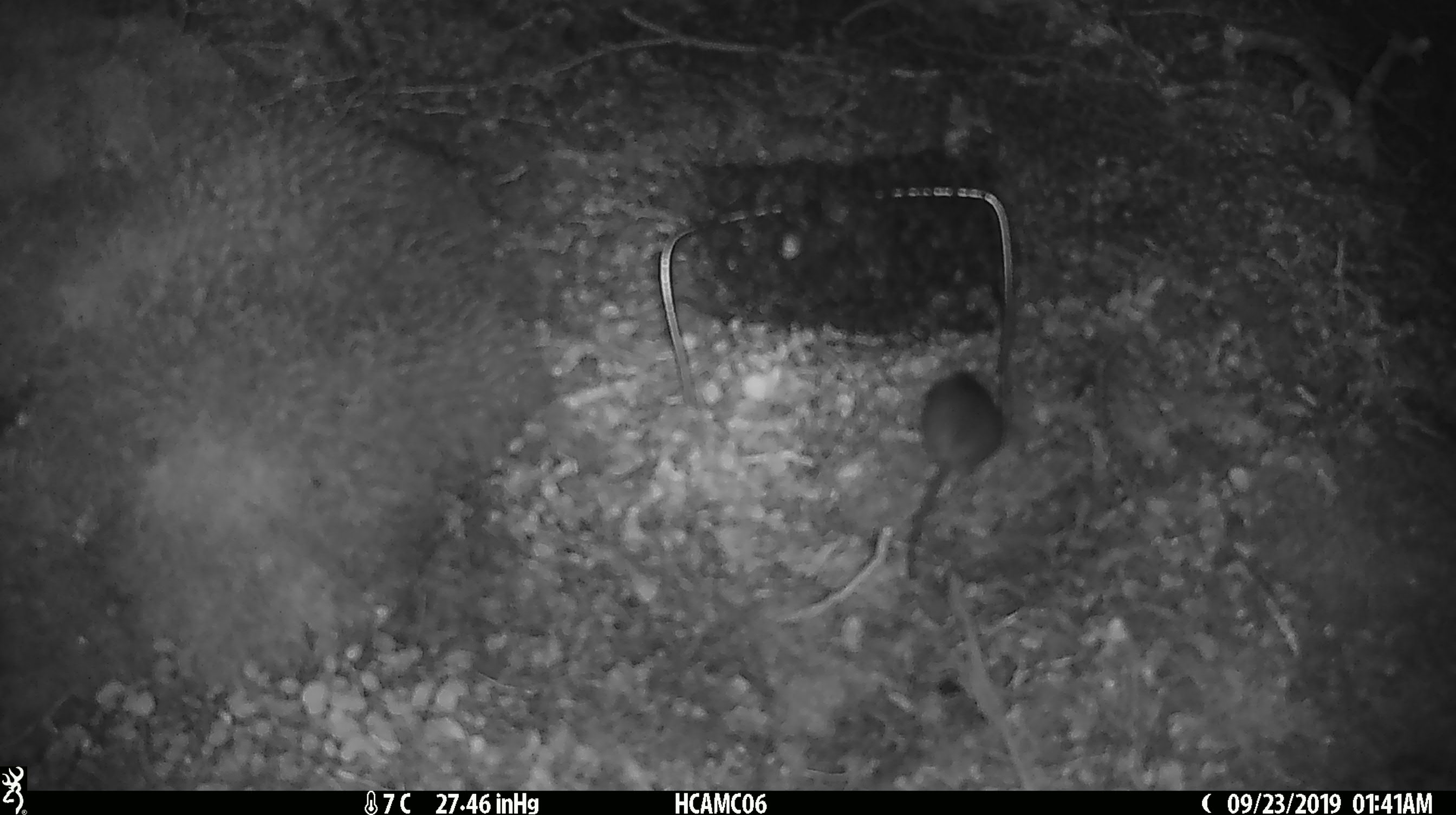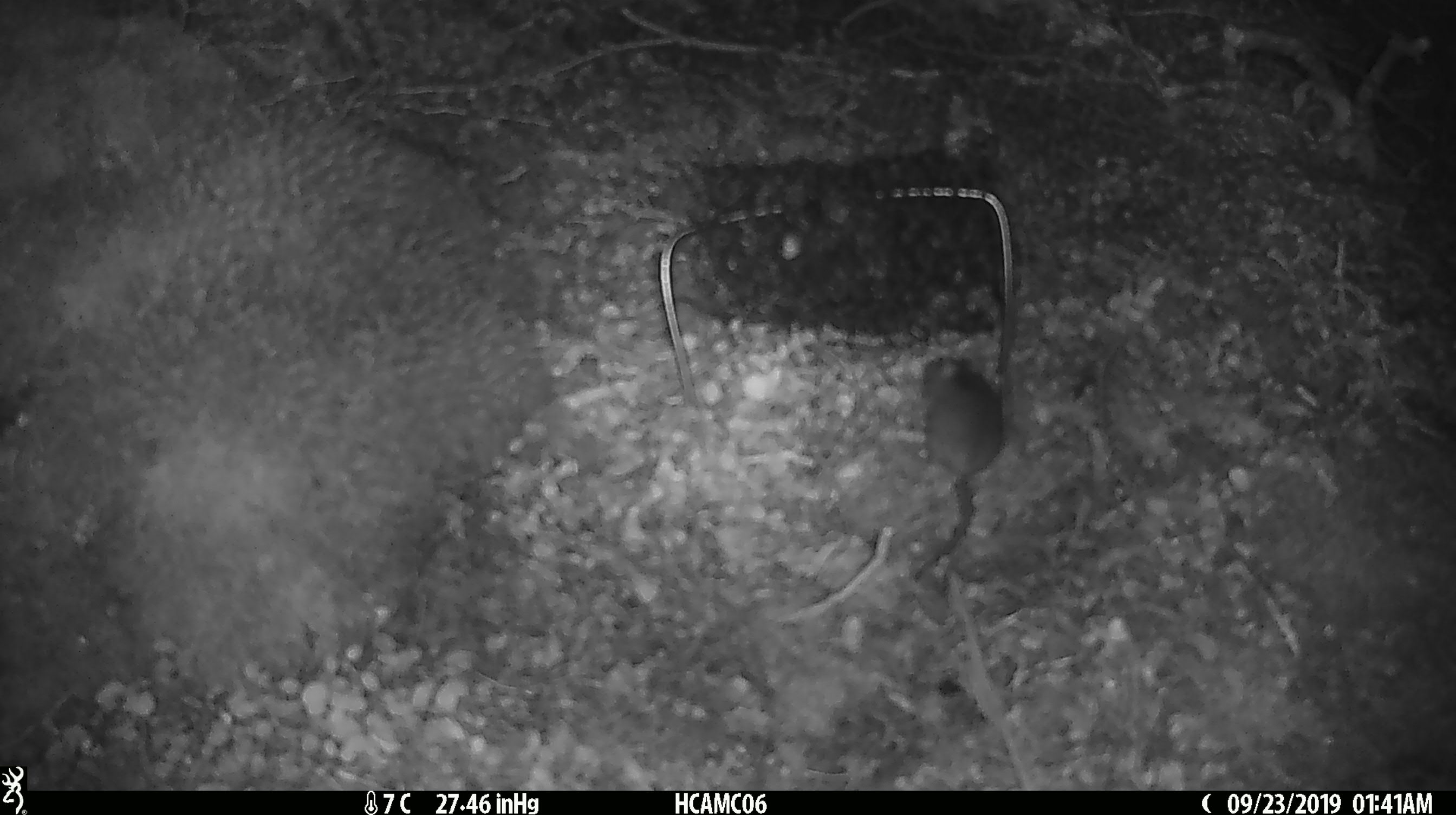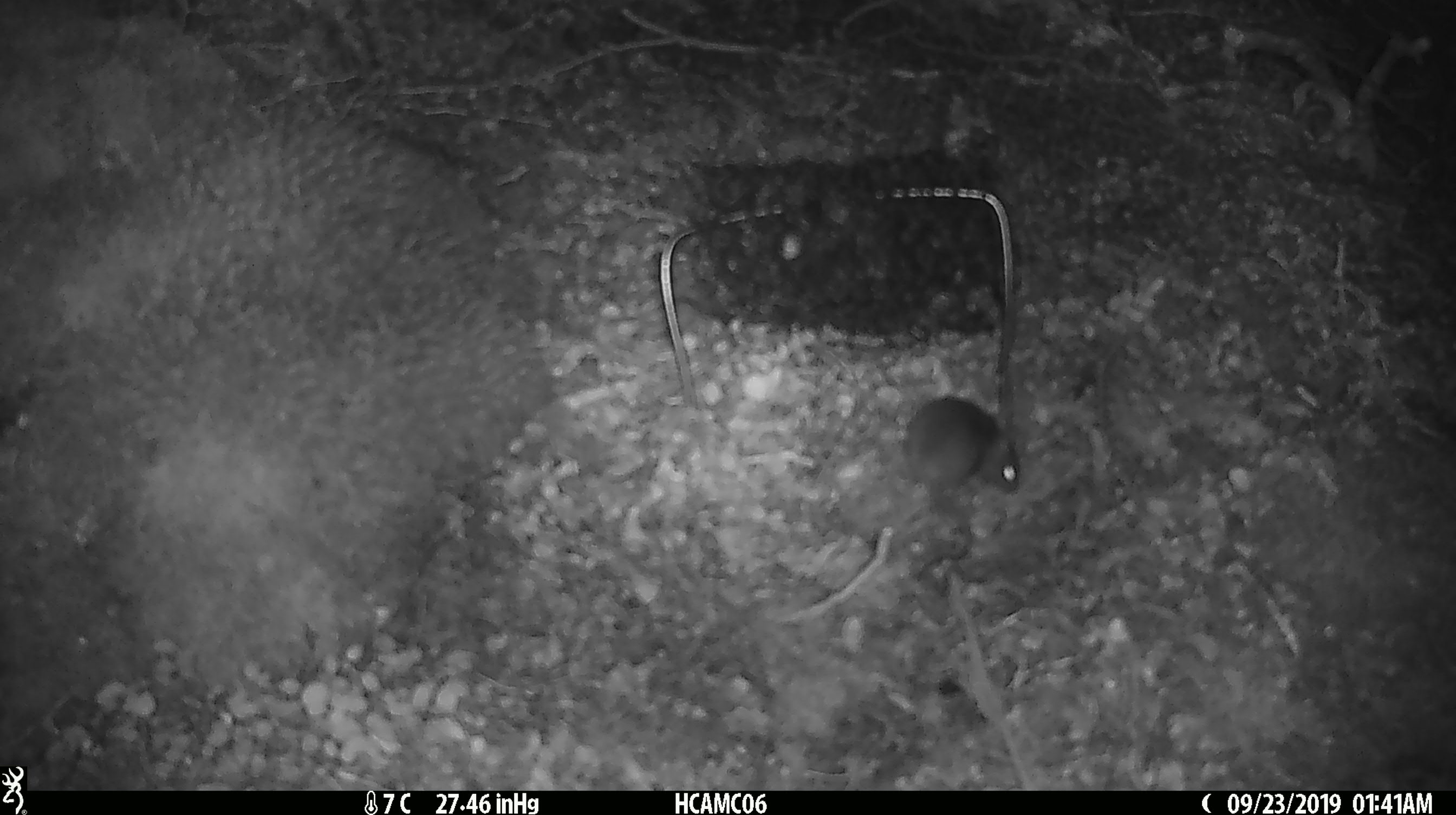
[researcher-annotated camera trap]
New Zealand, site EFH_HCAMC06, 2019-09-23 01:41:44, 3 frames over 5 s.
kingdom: Animalia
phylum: Chordata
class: Mammalia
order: Rodentia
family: Muridae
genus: Mus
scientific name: Mus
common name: mouse